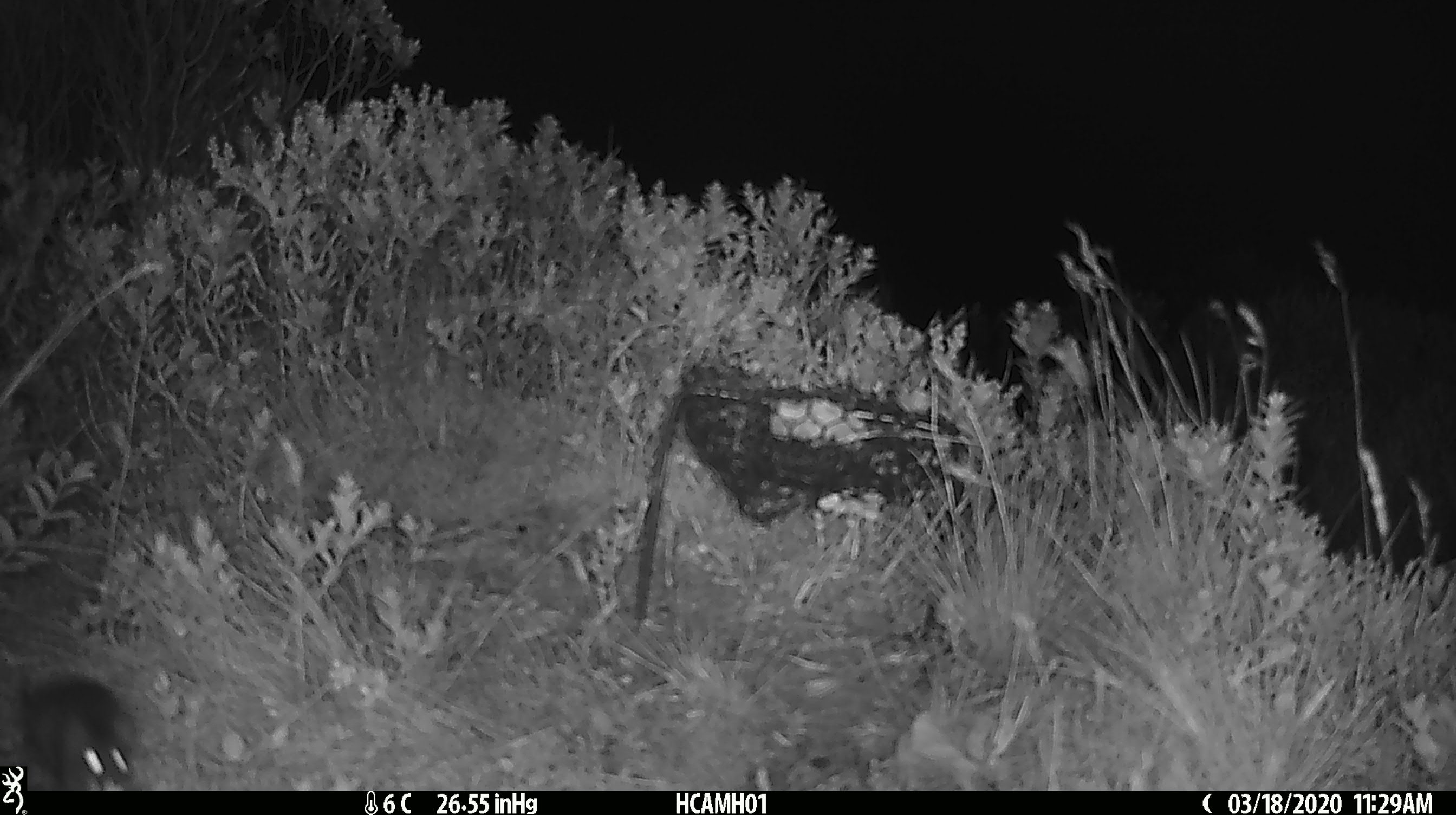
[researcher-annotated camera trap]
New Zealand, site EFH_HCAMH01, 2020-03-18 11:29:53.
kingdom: Animalia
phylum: Chordata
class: Mammalia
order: Rodentia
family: Muridae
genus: Mus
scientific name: Mus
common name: mouse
Mouse (Mus).